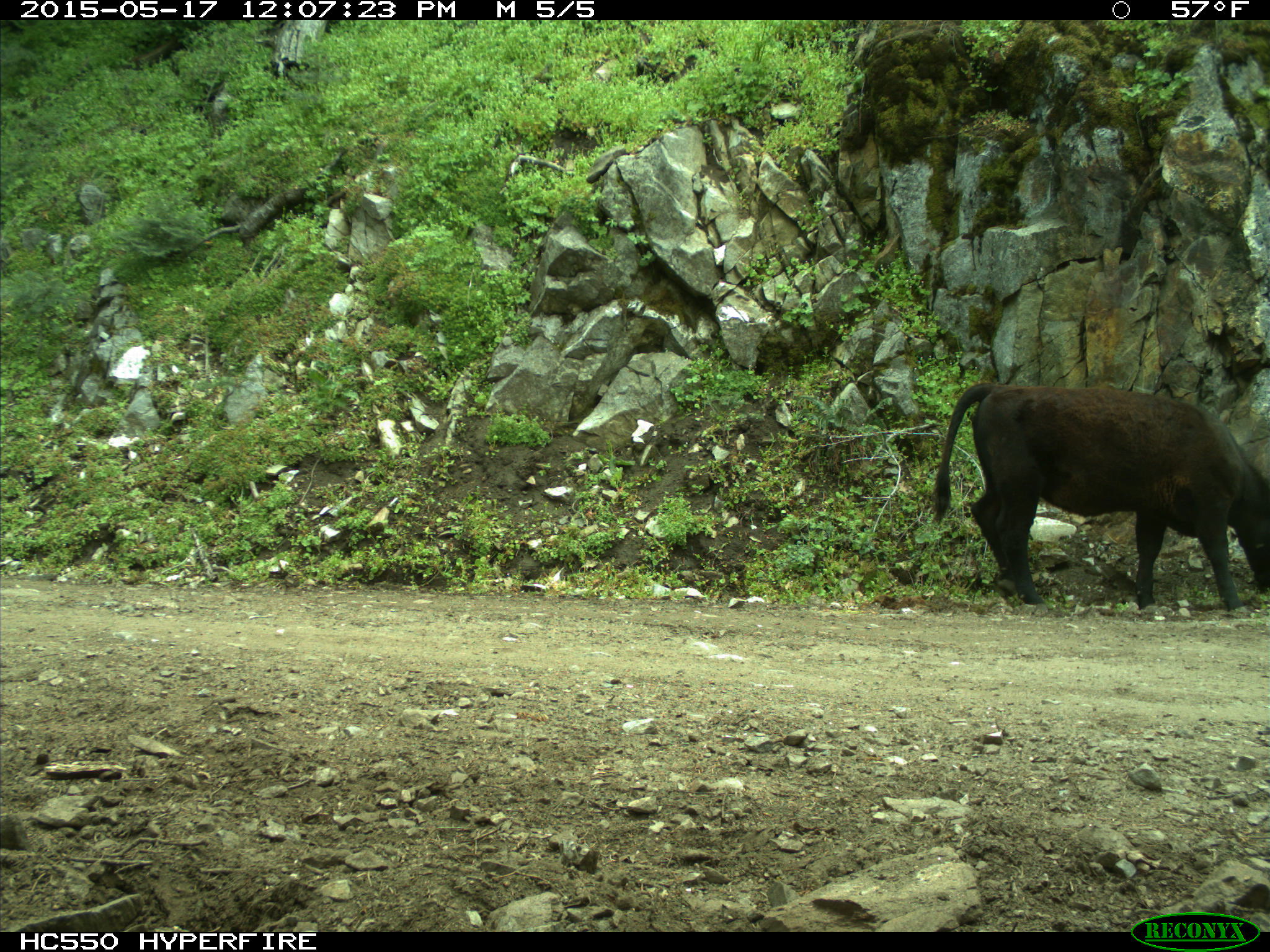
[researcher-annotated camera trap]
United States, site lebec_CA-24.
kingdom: Animalia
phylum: Chordata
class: Mammalia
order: Artiodactyla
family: Bovidae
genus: Bos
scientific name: Bos taurus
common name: domestic cow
Bos taurus (domestic cow).